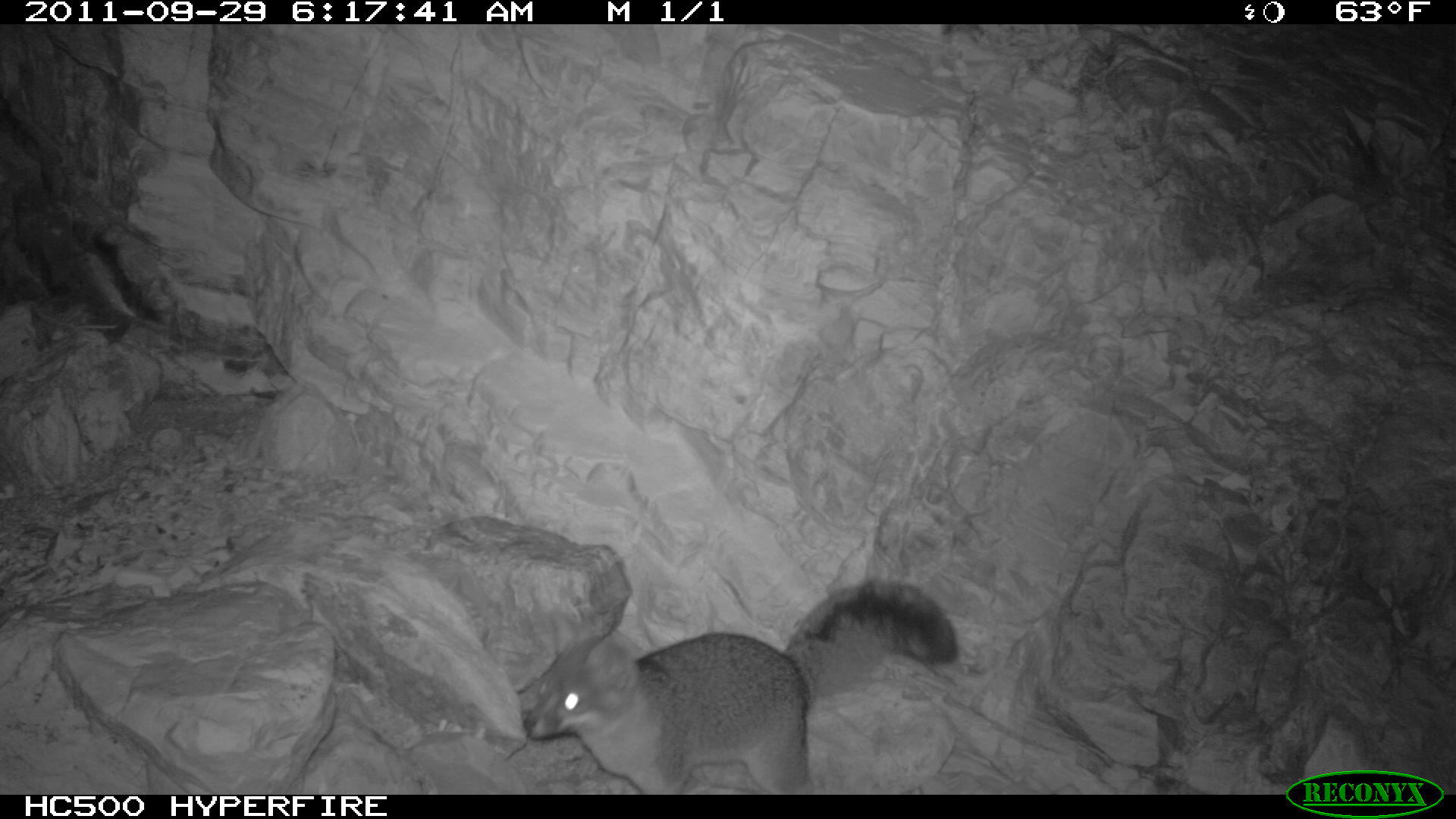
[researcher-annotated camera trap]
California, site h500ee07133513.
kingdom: Animalia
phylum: Chordata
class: Mammalia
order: Carnivora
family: Canidae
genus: Urocyon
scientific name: Urocyon littoralis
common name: island fox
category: fox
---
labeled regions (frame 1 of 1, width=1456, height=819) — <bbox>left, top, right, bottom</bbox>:
fox: <bbox>522, 582, 957, 794</bbox>